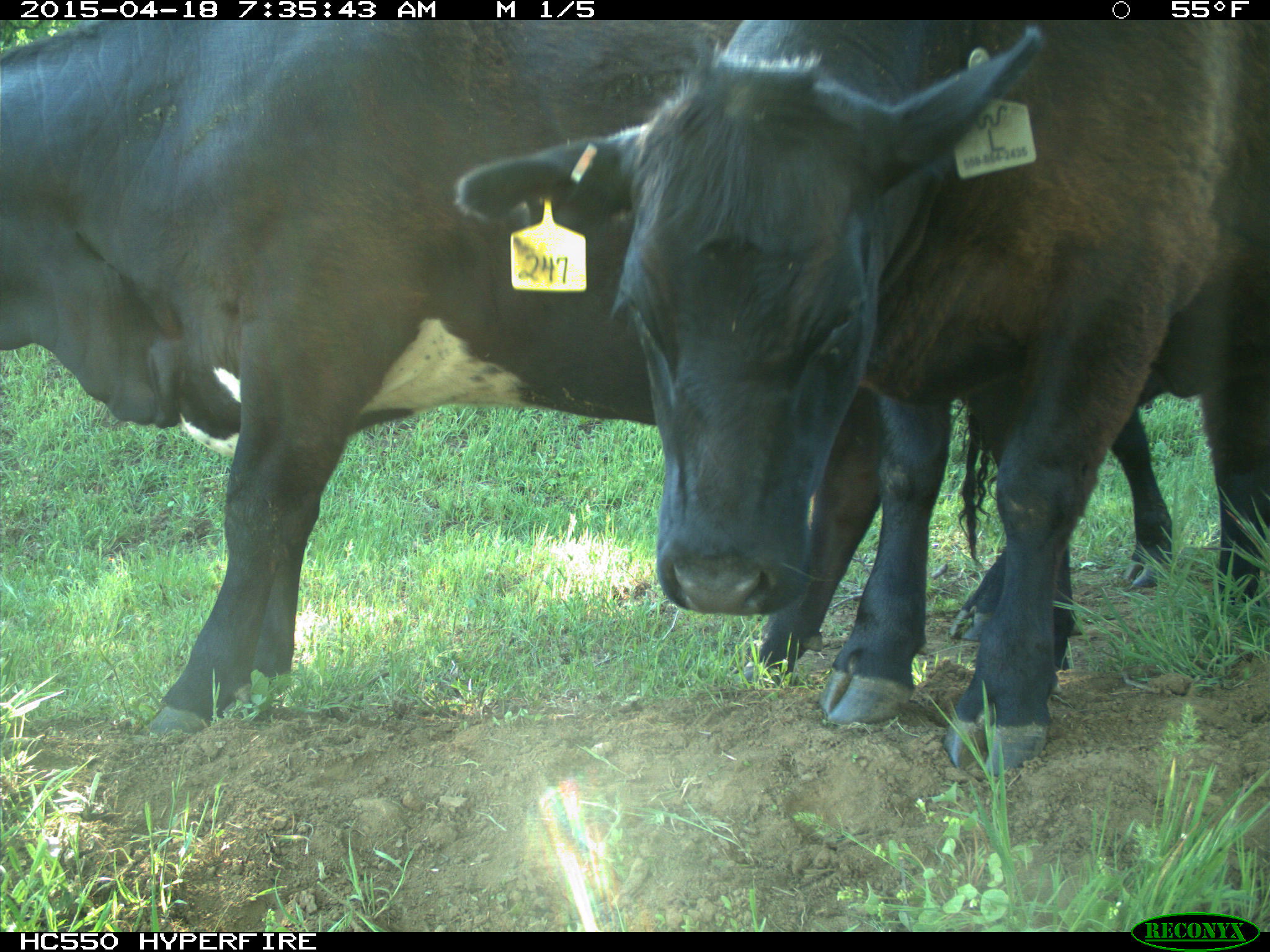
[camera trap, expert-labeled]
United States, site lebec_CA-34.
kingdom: Animalia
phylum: Chordata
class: Mammalia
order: Artiodactyla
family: Bovidae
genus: Bos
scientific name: Bos taurus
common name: domestic cow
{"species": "Bos taurus (domestic cow)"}